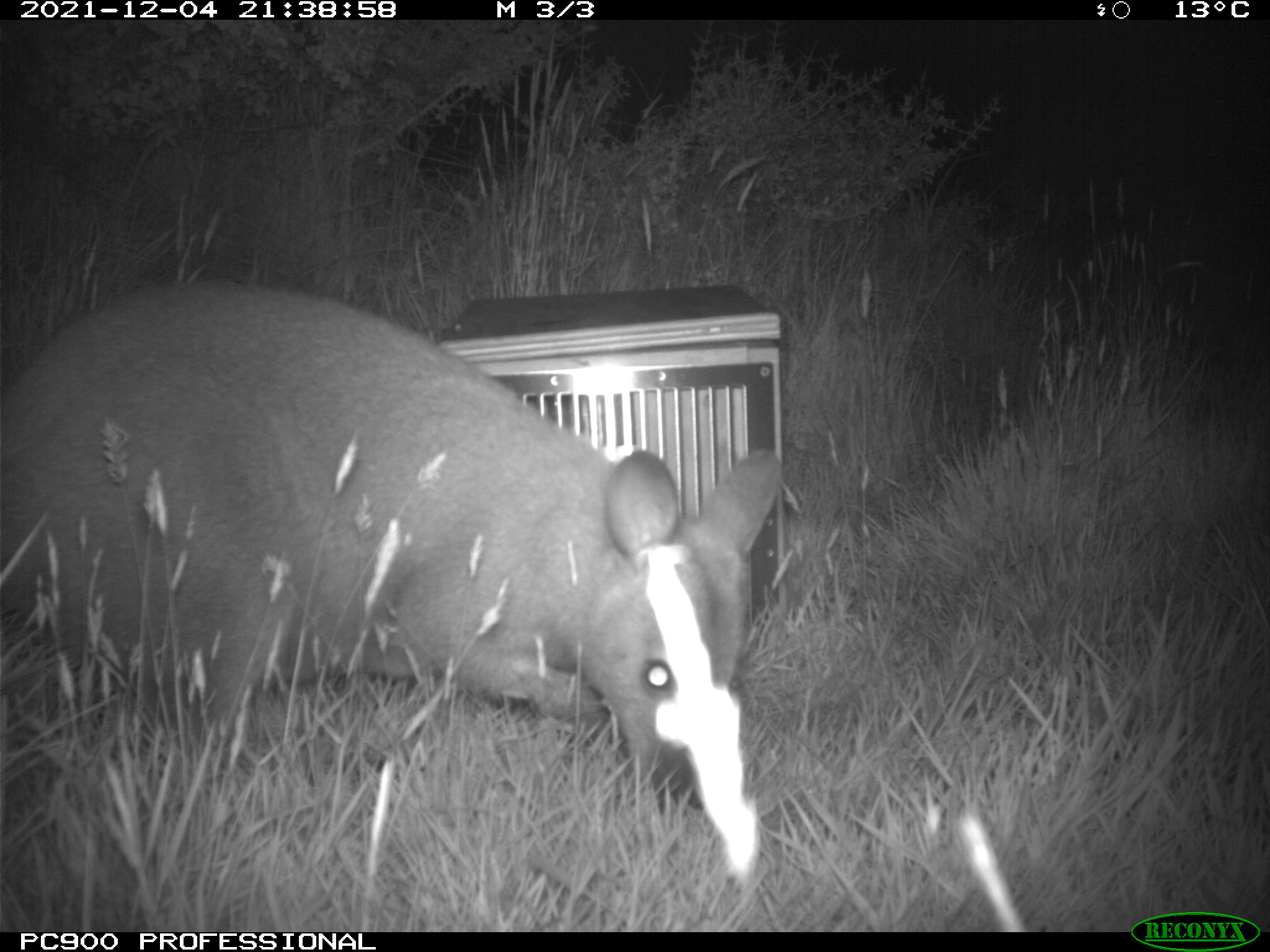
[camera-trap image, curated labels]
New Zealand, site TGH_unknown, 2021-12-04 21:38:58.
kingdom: Animalia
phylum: Chordata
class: Mammalia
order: Diprotodontia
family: Macropodidae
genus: Notamacropus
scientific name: Notamacropus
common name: wallaby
Wallaby (Notamacropus).